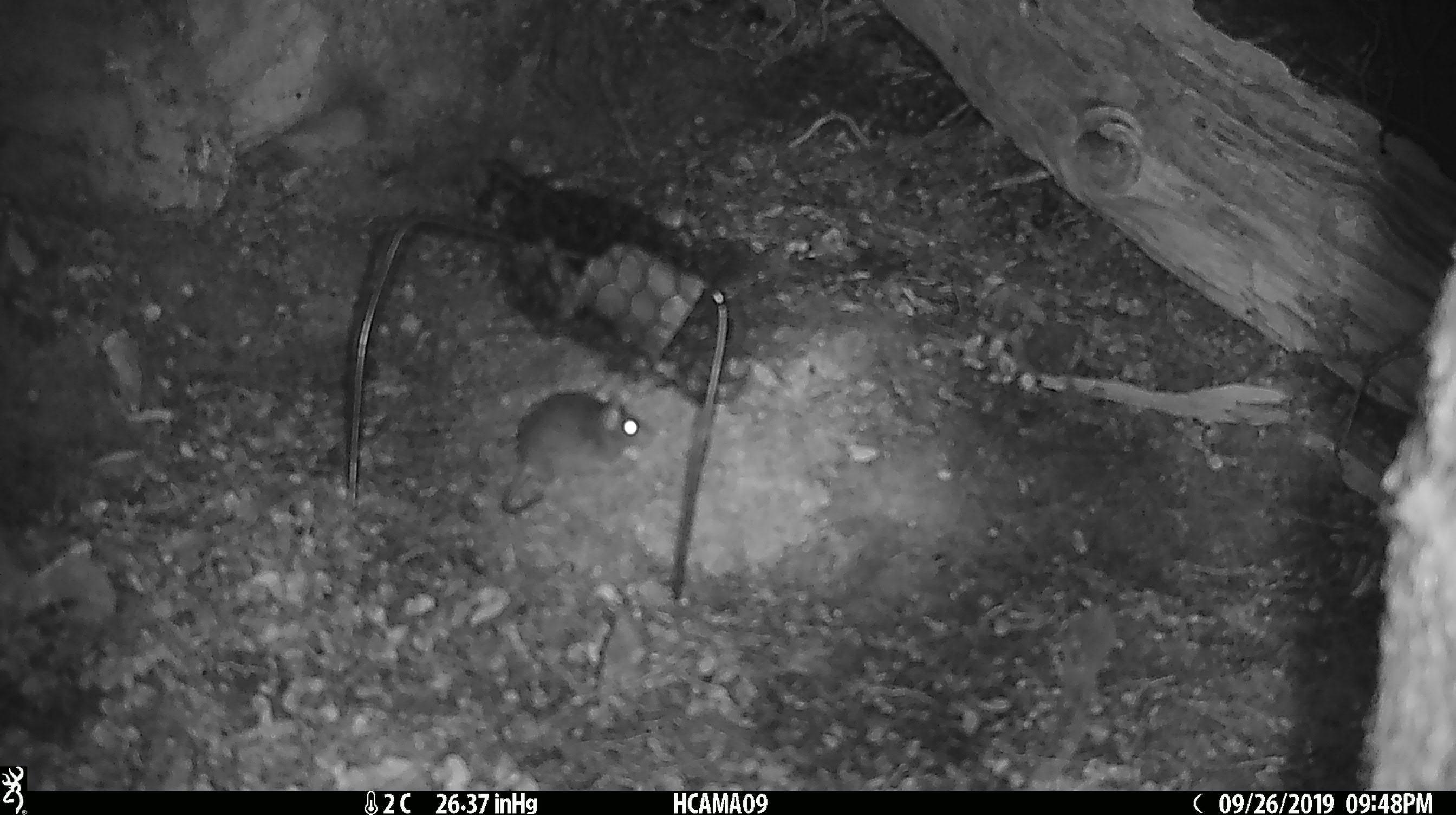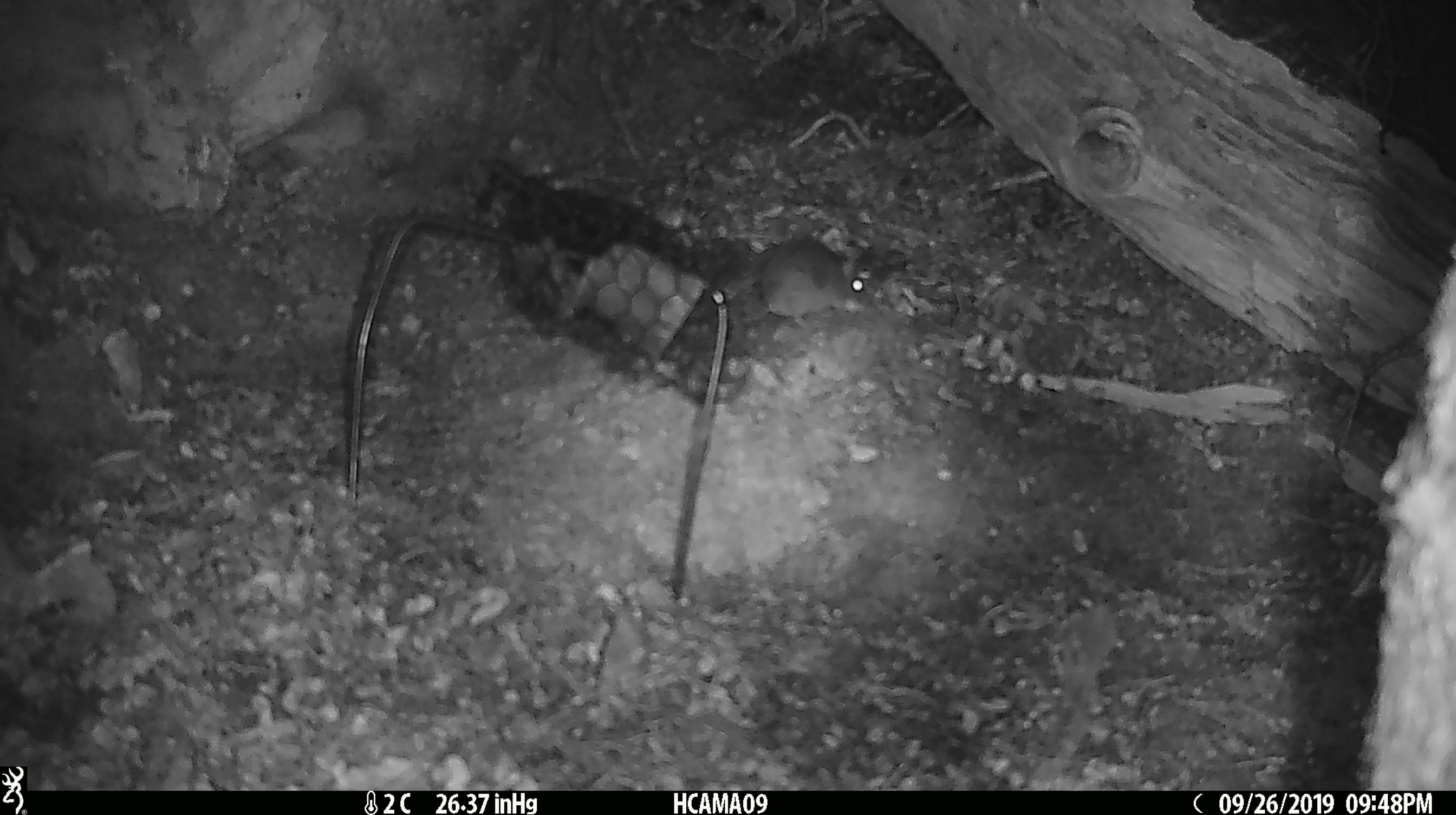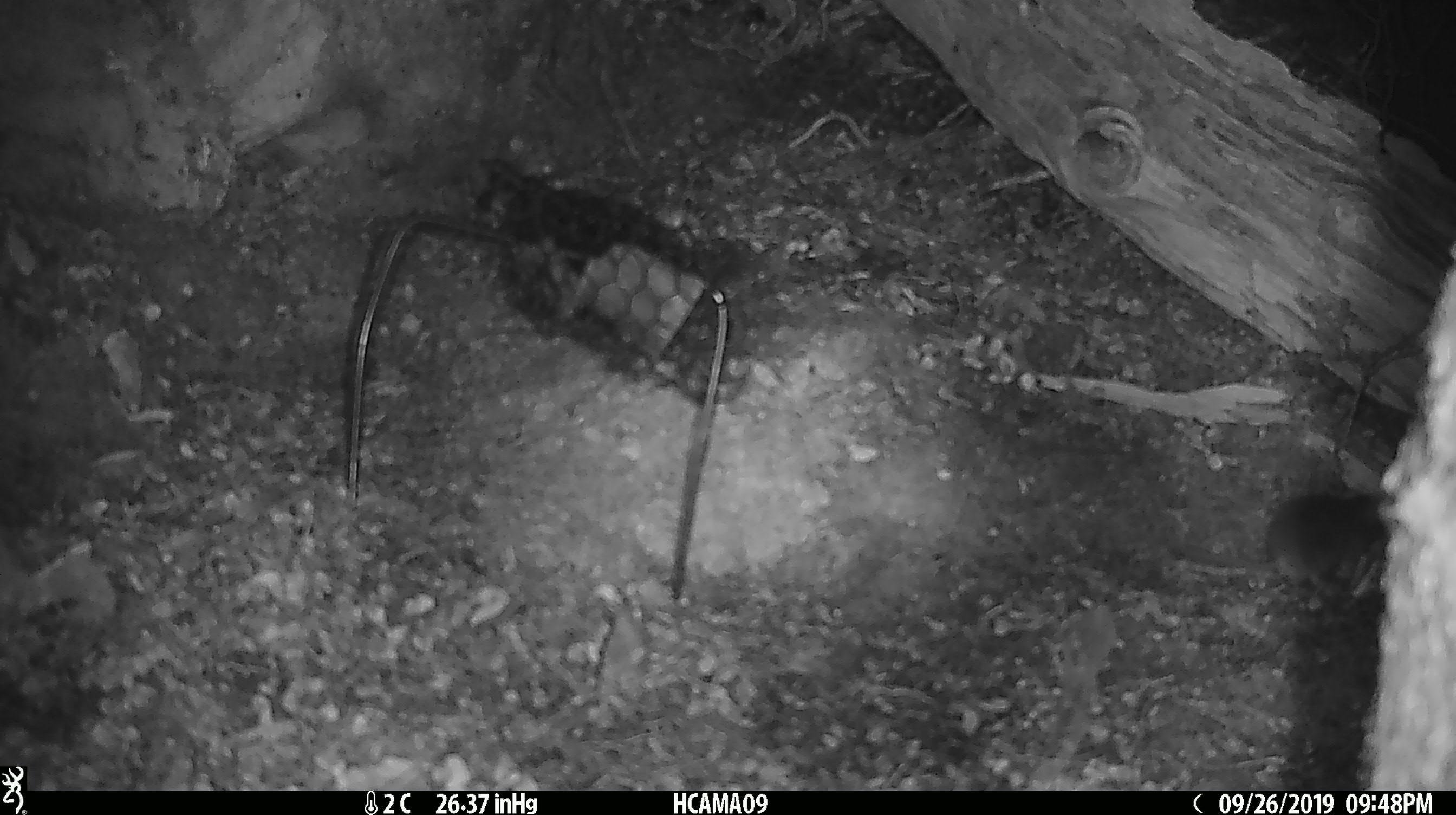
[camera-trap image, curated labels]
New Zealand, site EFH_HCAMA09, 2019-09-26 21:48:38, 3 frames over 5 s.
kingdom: Animalia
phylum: Chordata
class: Mammalia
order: Rodentia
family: Muridae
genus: Mus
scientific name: Mus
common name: mouse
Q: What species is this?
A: Mouse (Mus).